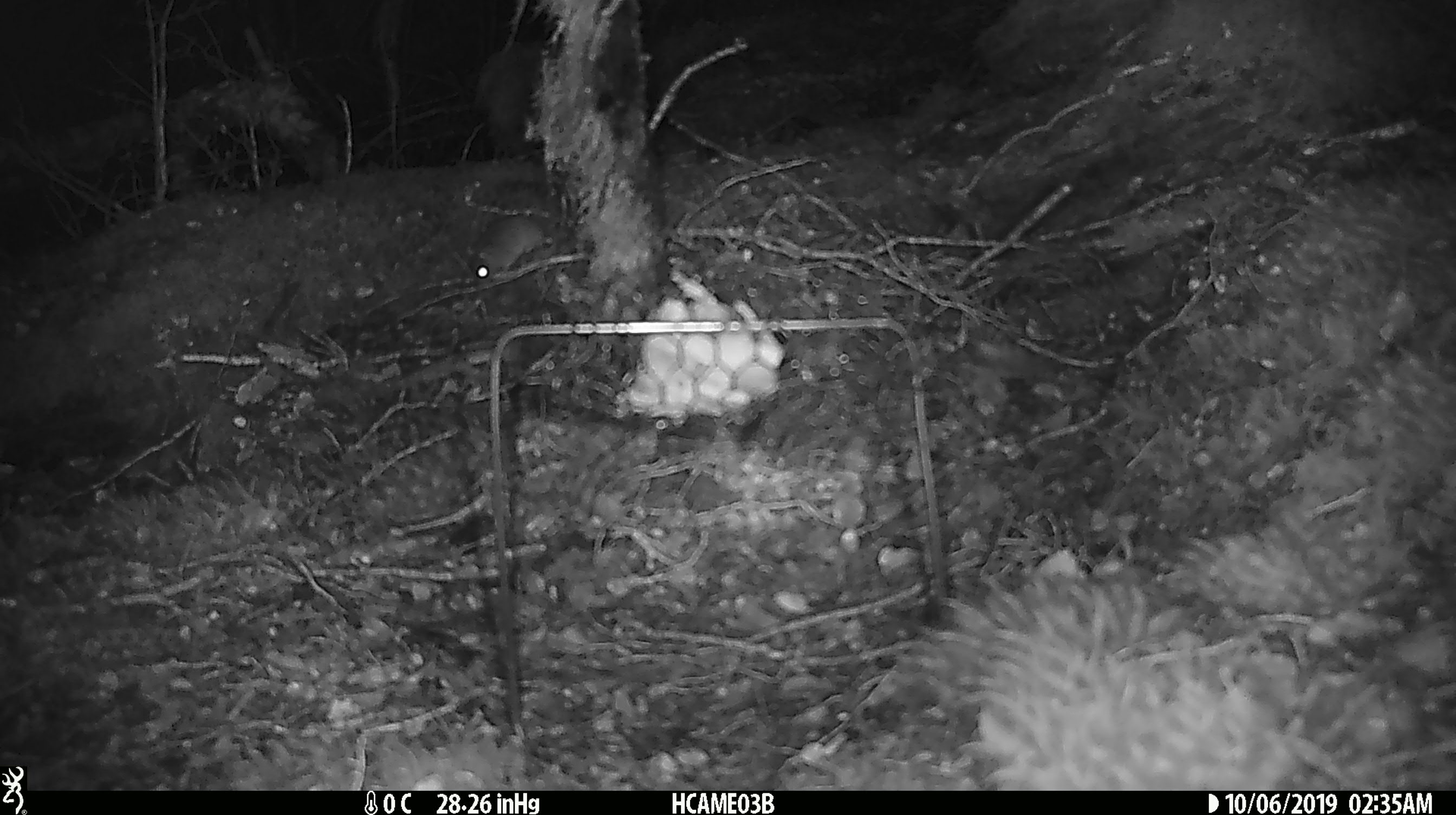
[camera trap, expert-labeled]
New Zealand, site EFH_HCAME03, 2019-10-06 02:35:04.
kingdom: Animalia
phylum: Chordata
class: Mammalia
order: Rodentia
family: Muridae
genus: Mus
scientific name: Mus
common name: mouse